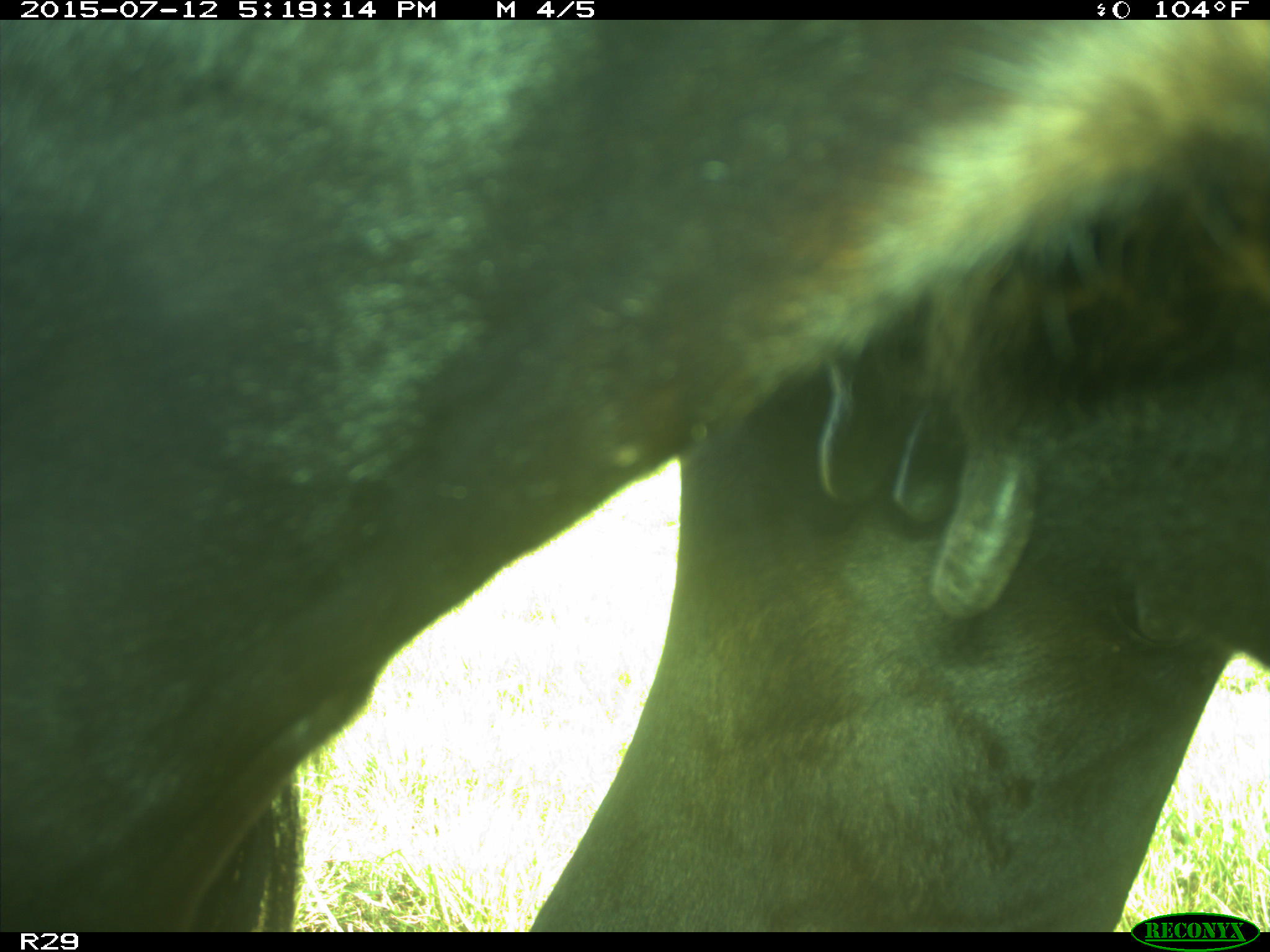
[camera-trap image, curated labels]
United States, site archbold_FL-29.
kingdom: Animalia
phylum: Chordata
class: Mammalia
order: Artiodactyla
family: Bovidae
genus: Bos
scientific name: Bos taurus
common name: domestic cow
Bos taurus (domestic cow).